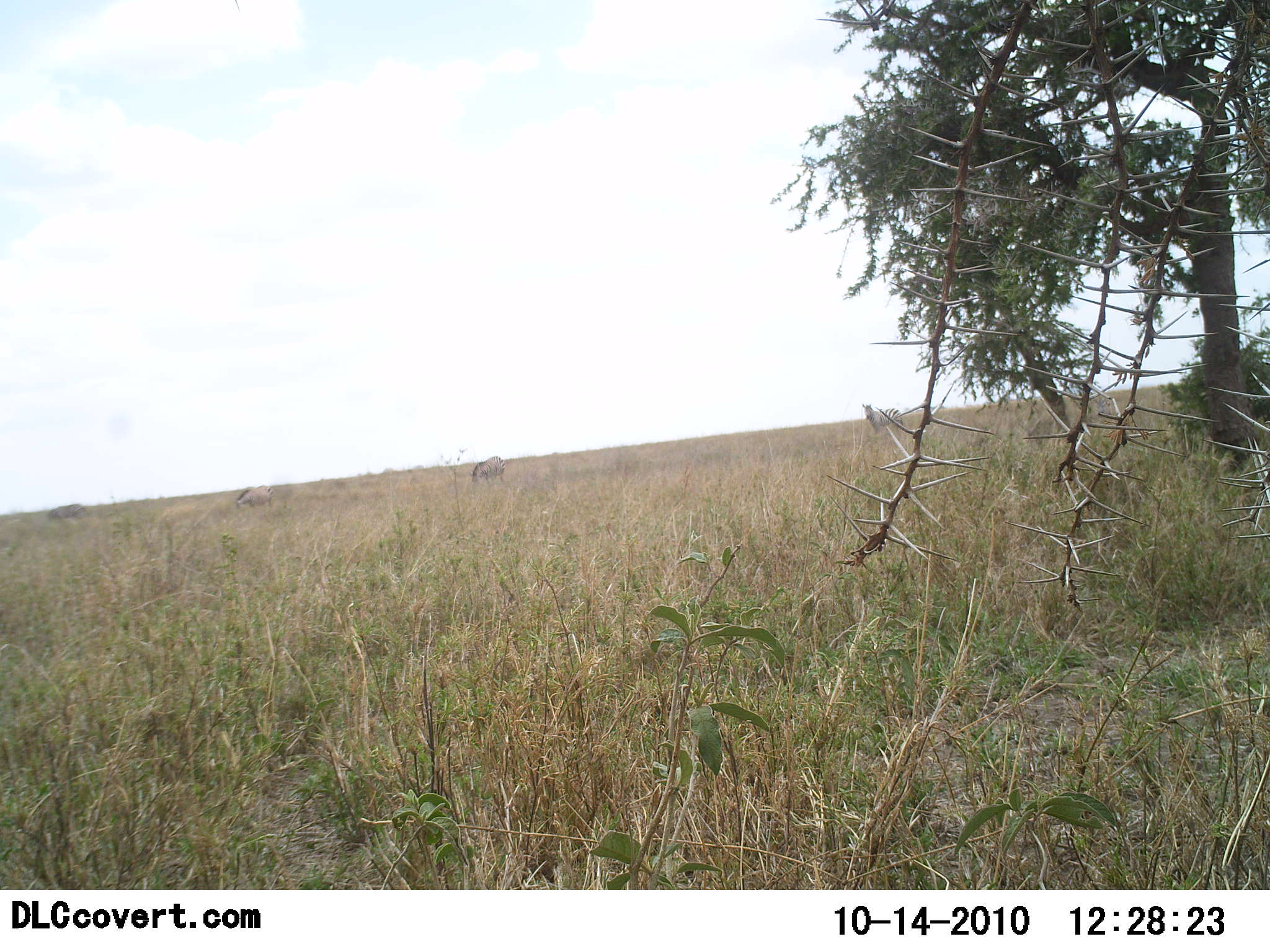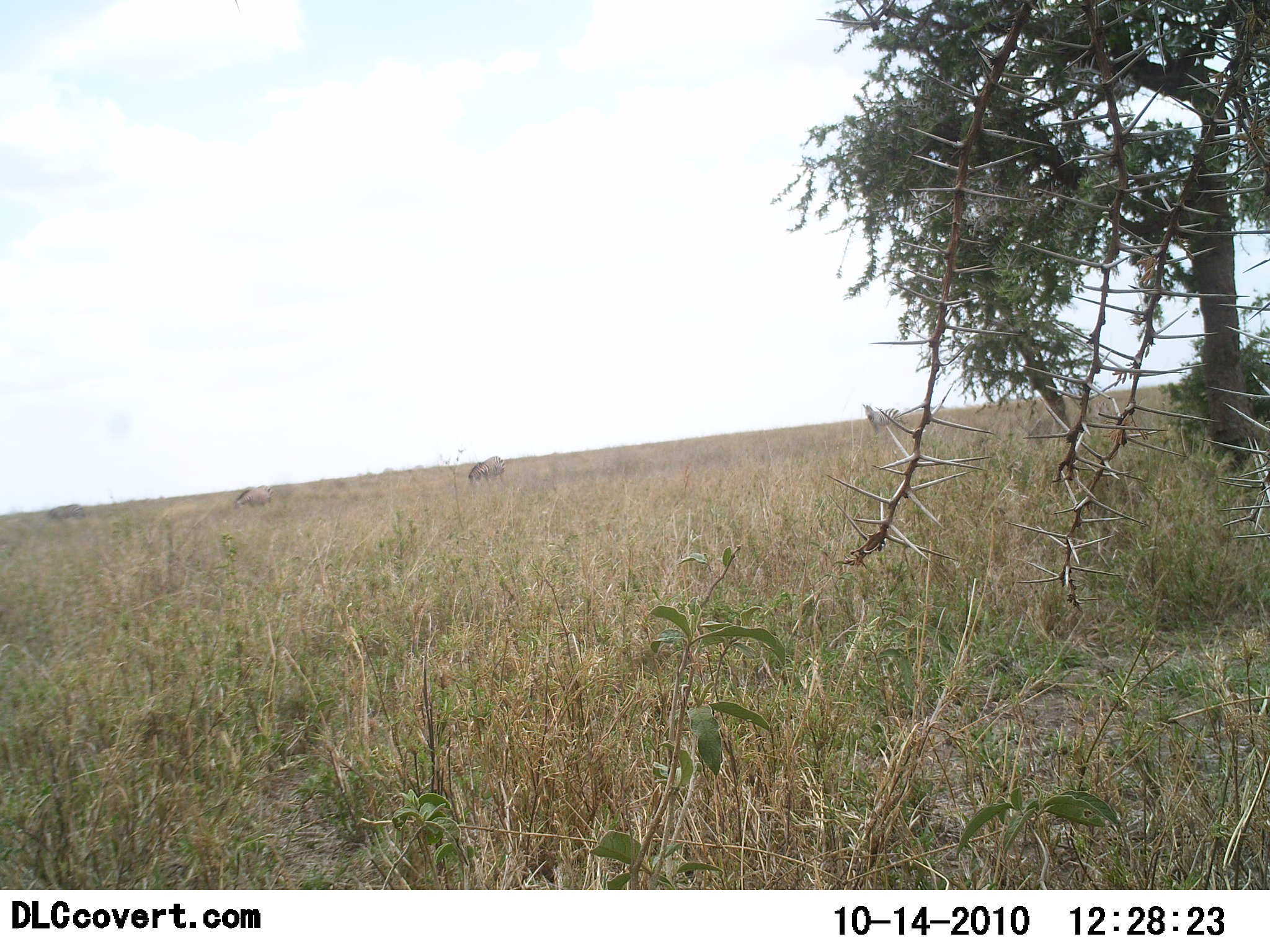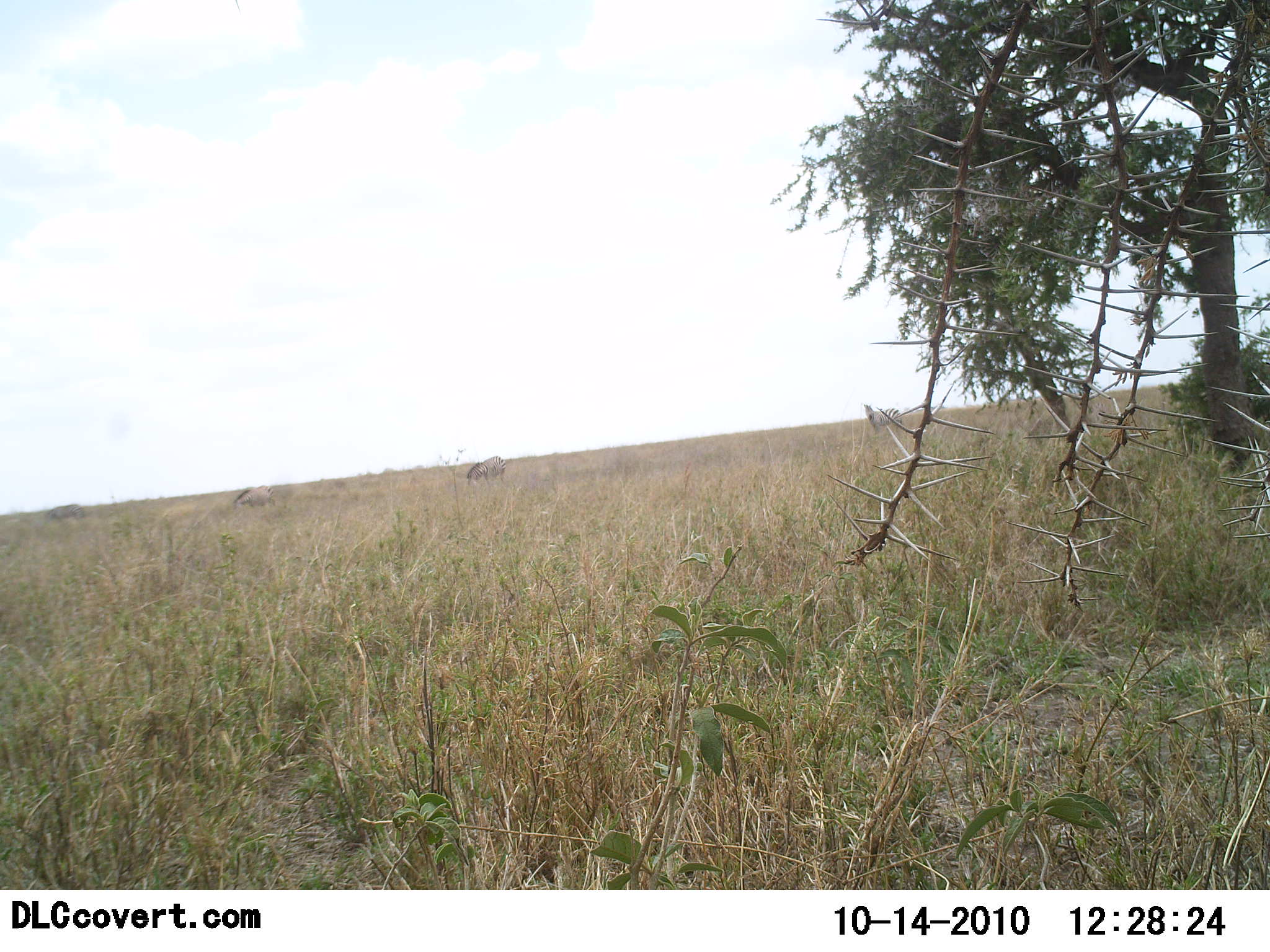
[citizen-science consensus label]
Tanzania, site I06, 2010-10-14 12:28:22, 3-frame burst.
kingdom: Animalia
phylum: Chordata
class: Mammalia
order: Perissodactyla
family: Equidae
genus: Equus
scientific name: Equus quagga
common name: plains zebra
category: zebra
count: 4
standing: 62%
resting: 0%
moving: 25%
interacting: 0%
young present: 0%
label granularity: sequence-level